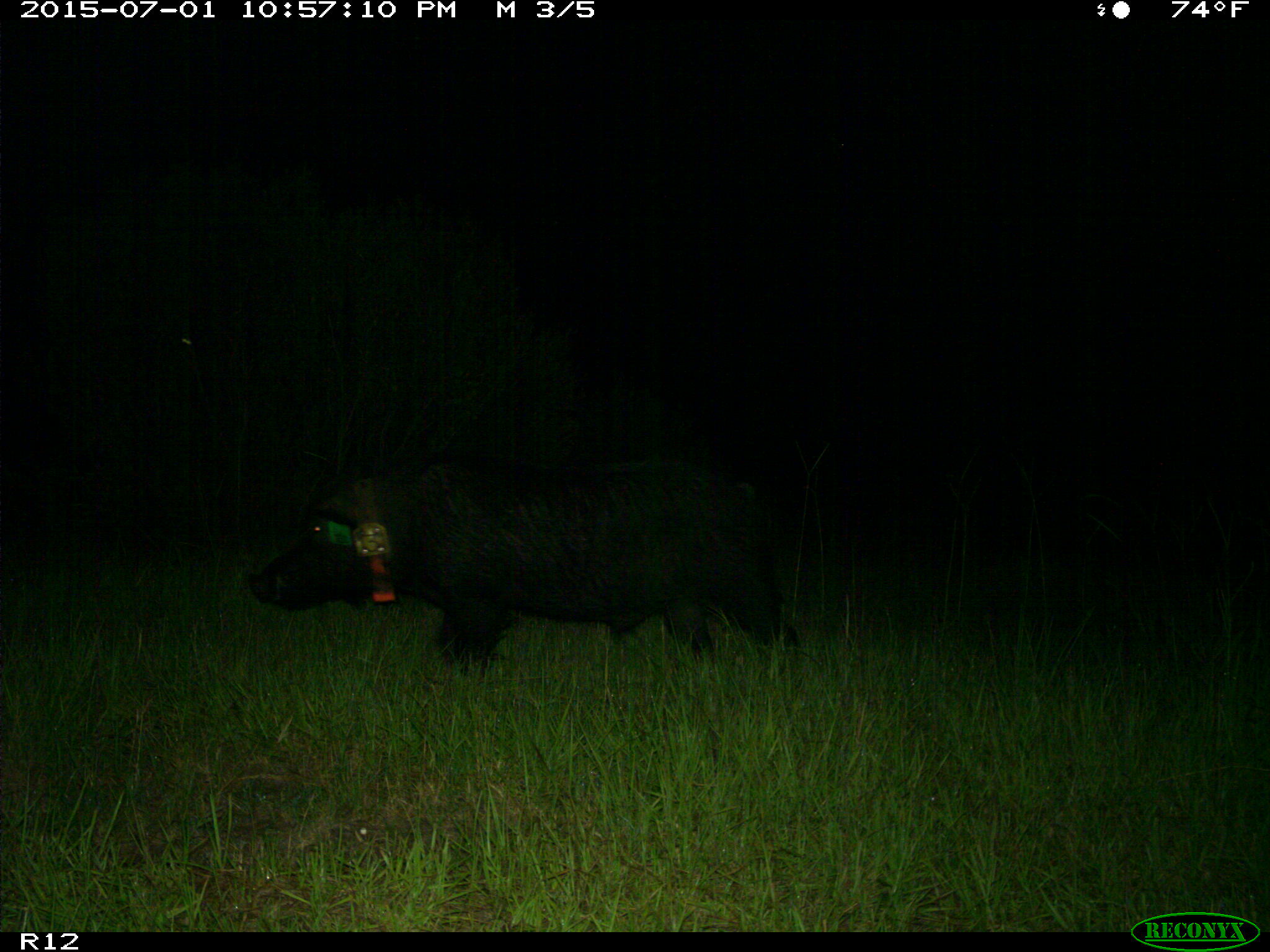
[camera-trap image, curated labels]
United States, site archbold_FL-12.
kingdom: Animalia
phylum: Chordata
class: Mammalia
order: Artiodactyla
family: Suidae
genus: Sus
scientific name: Sus scrofa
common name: wild boar